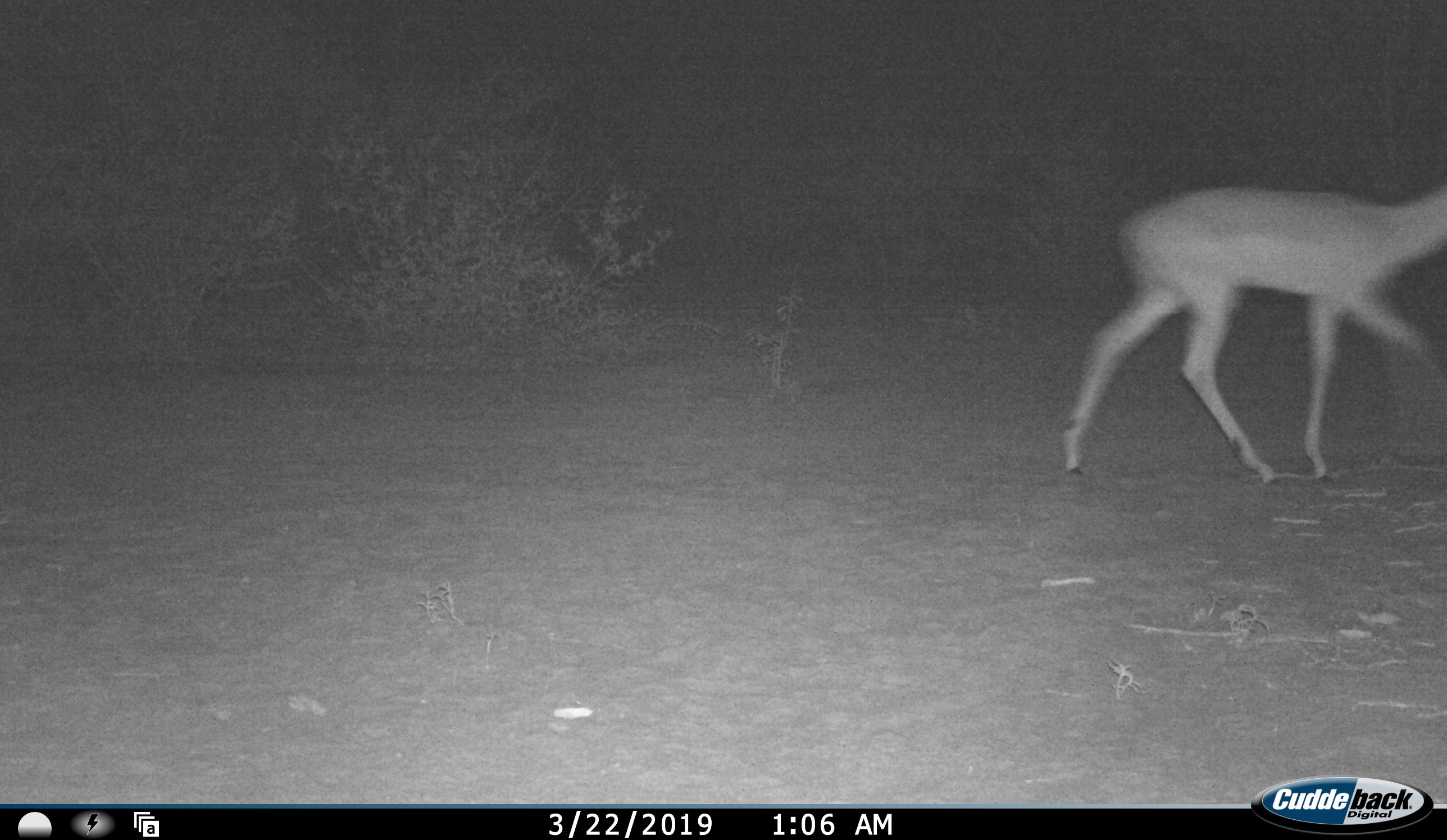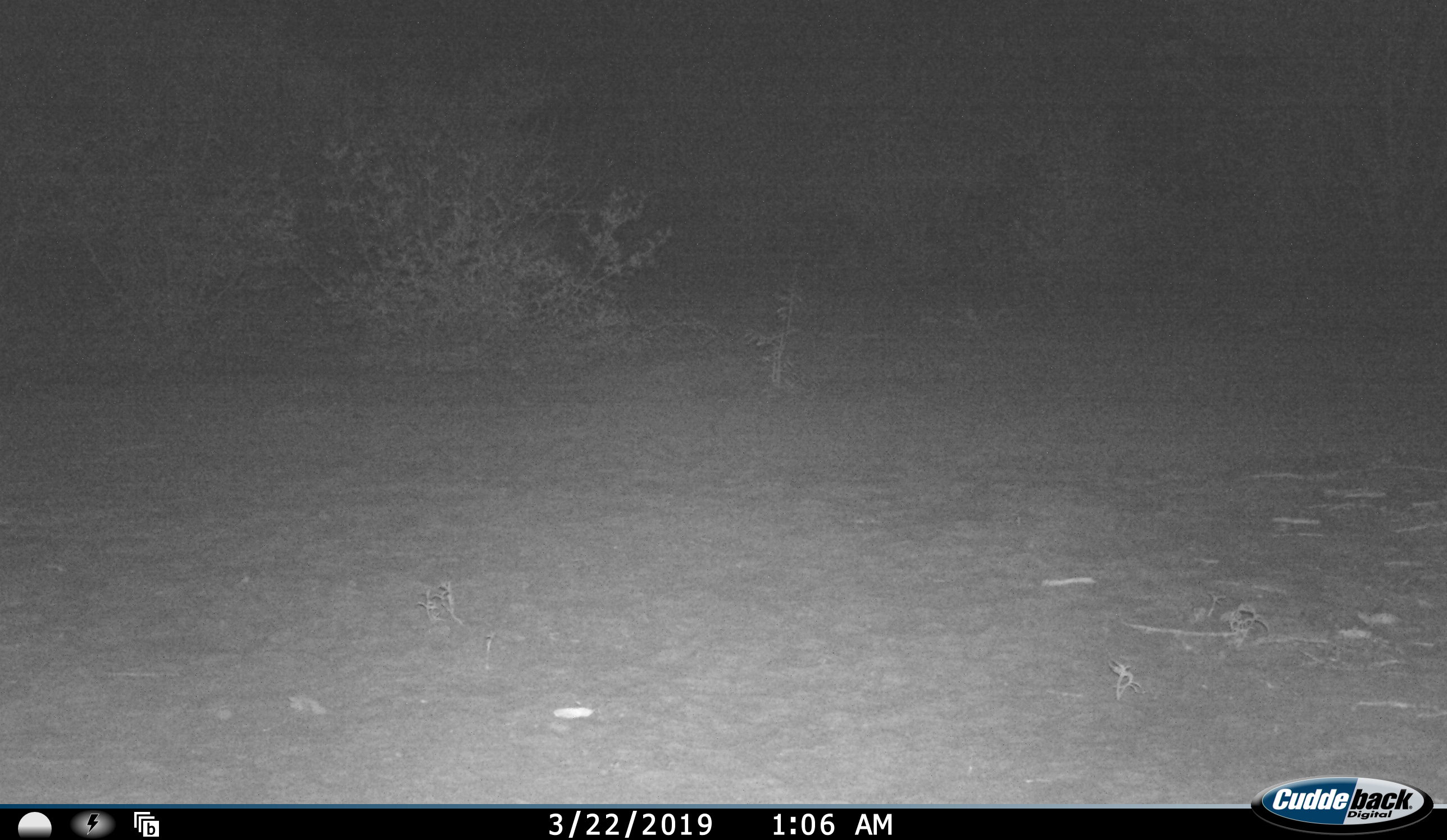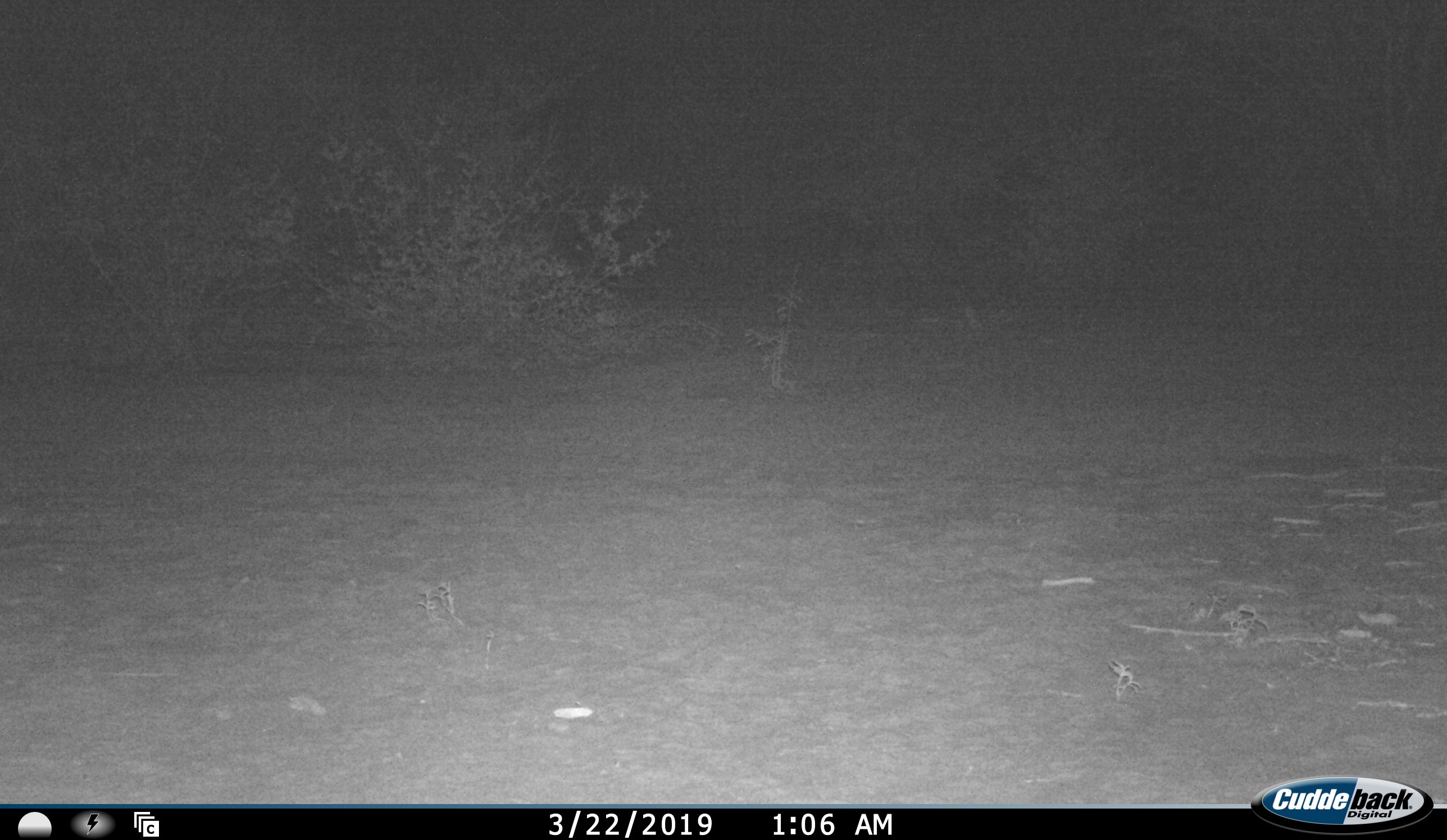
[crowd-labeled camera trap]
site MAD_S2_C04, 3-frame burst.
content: unidentified animal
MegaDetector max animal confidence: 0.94